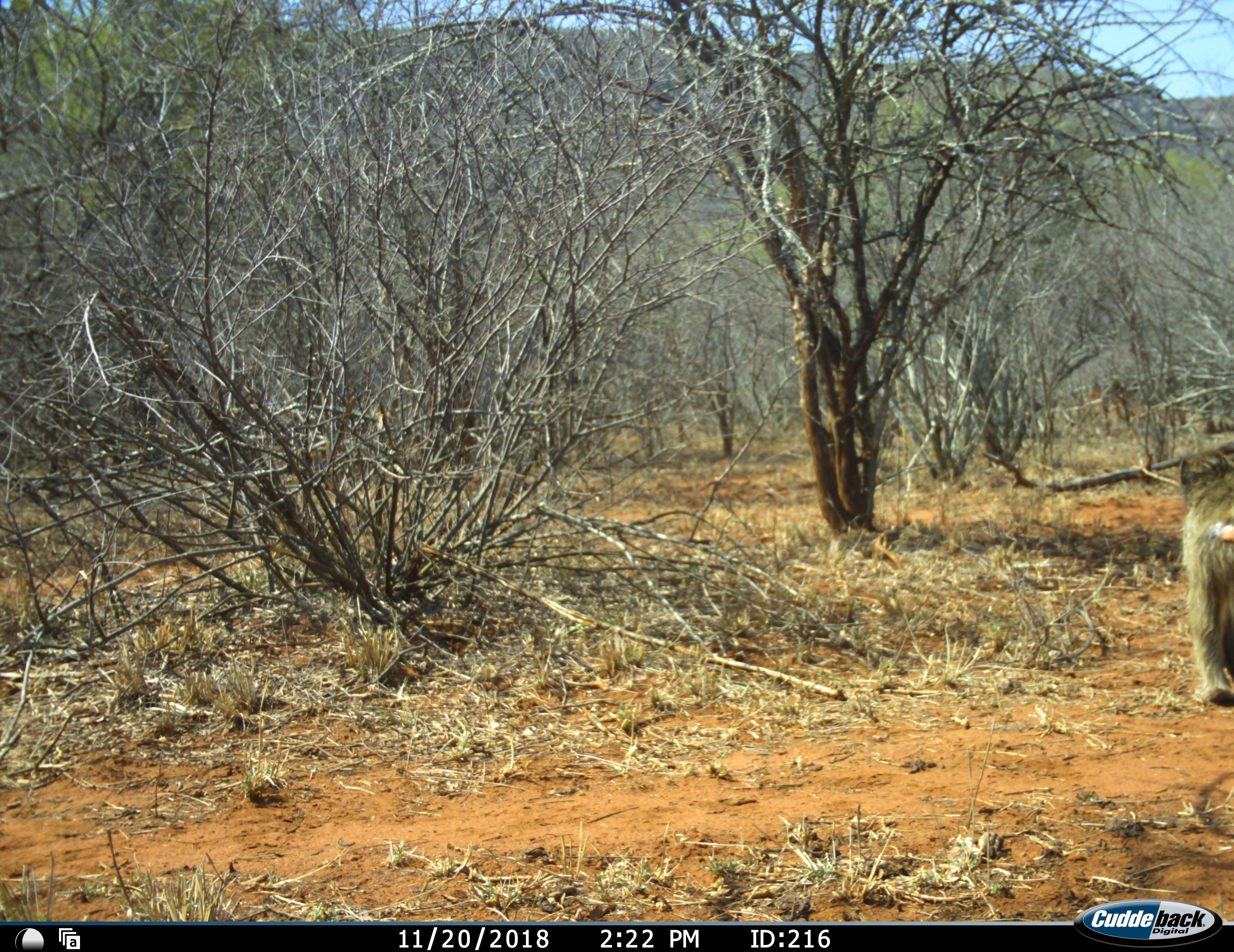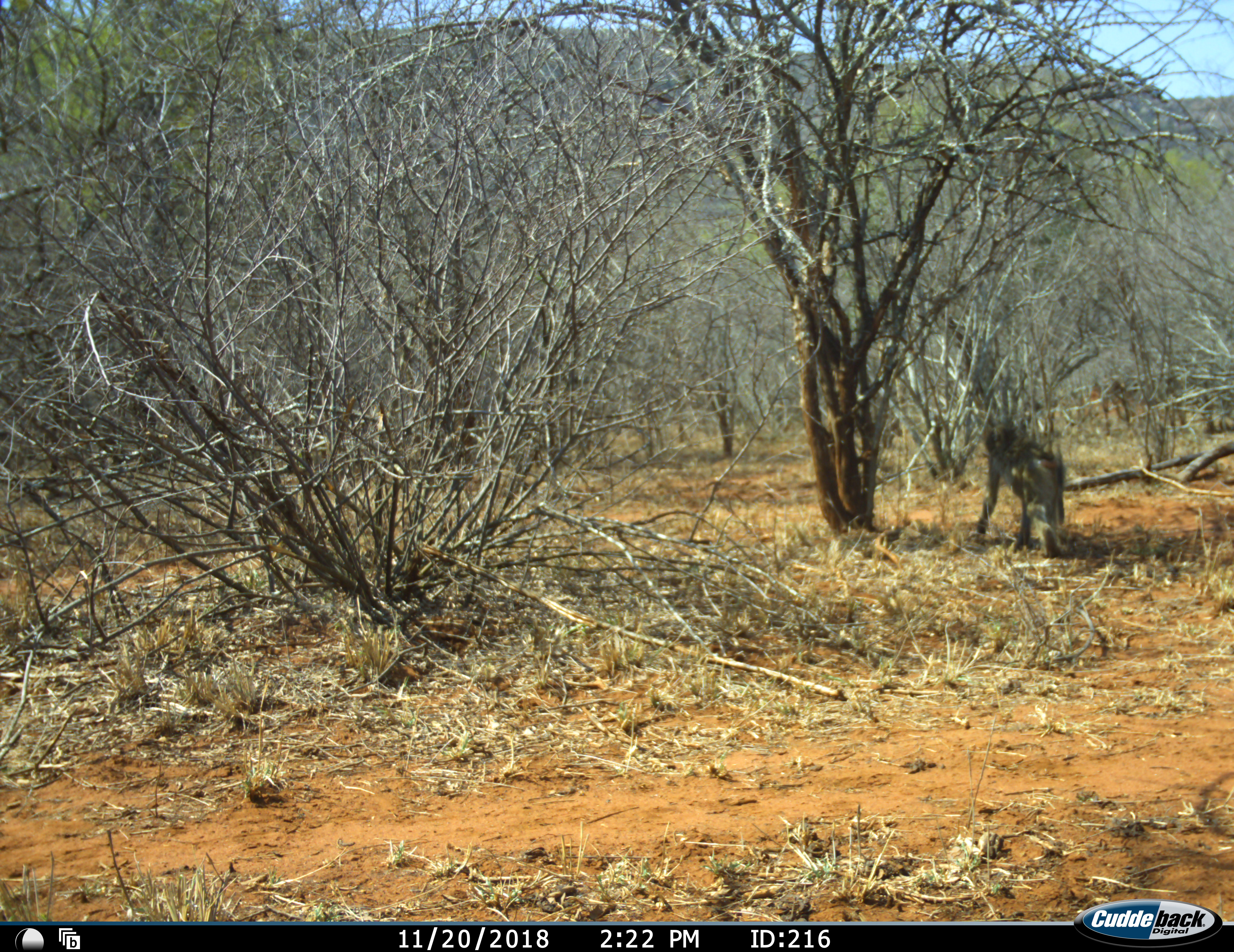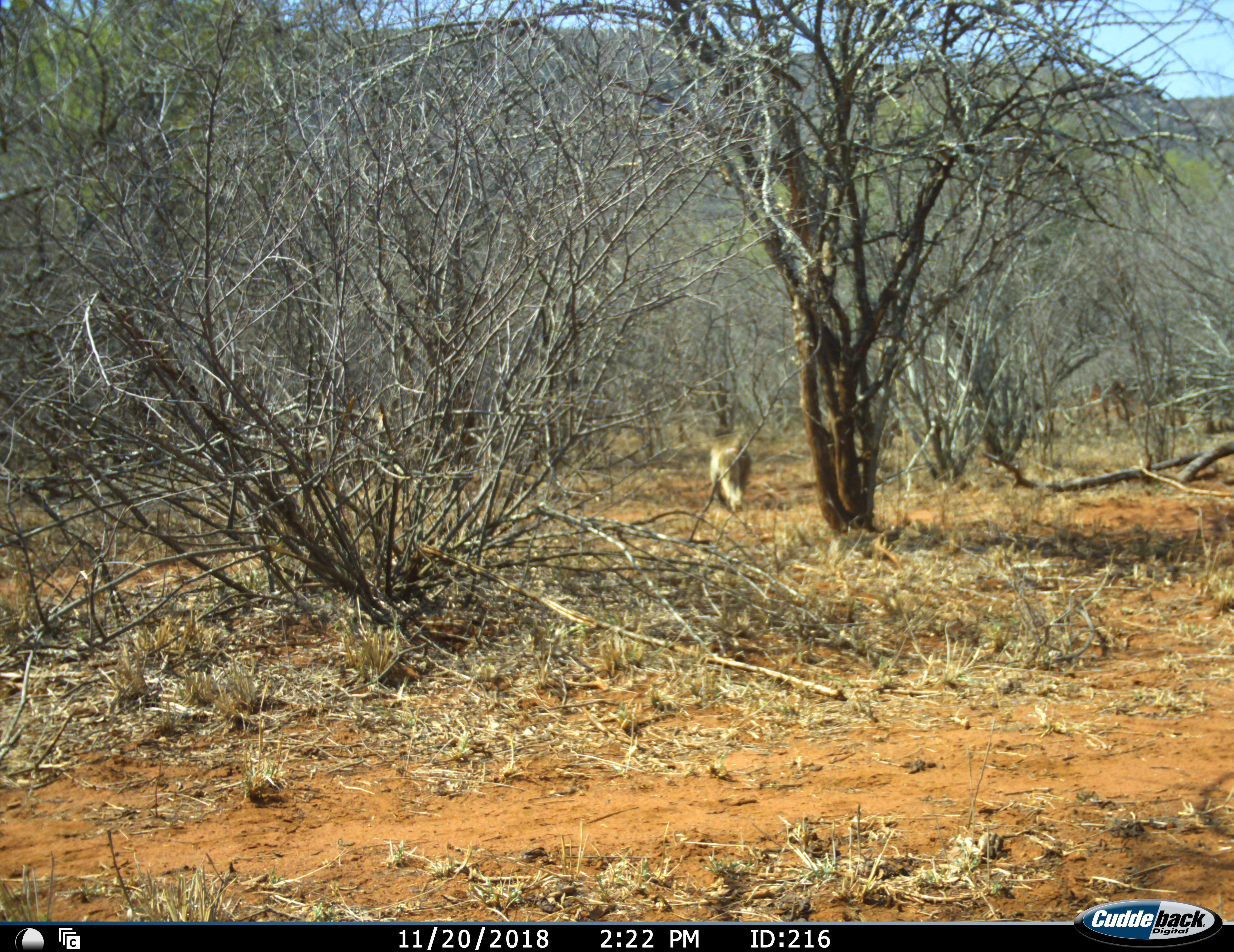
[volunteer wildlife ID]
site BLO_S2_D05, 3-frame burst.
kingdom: Animalia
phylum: Chordata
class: Mammalia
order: Primates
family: Cercopithecidae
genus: Papio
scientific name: Papio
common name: baboon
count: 1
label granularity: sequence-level